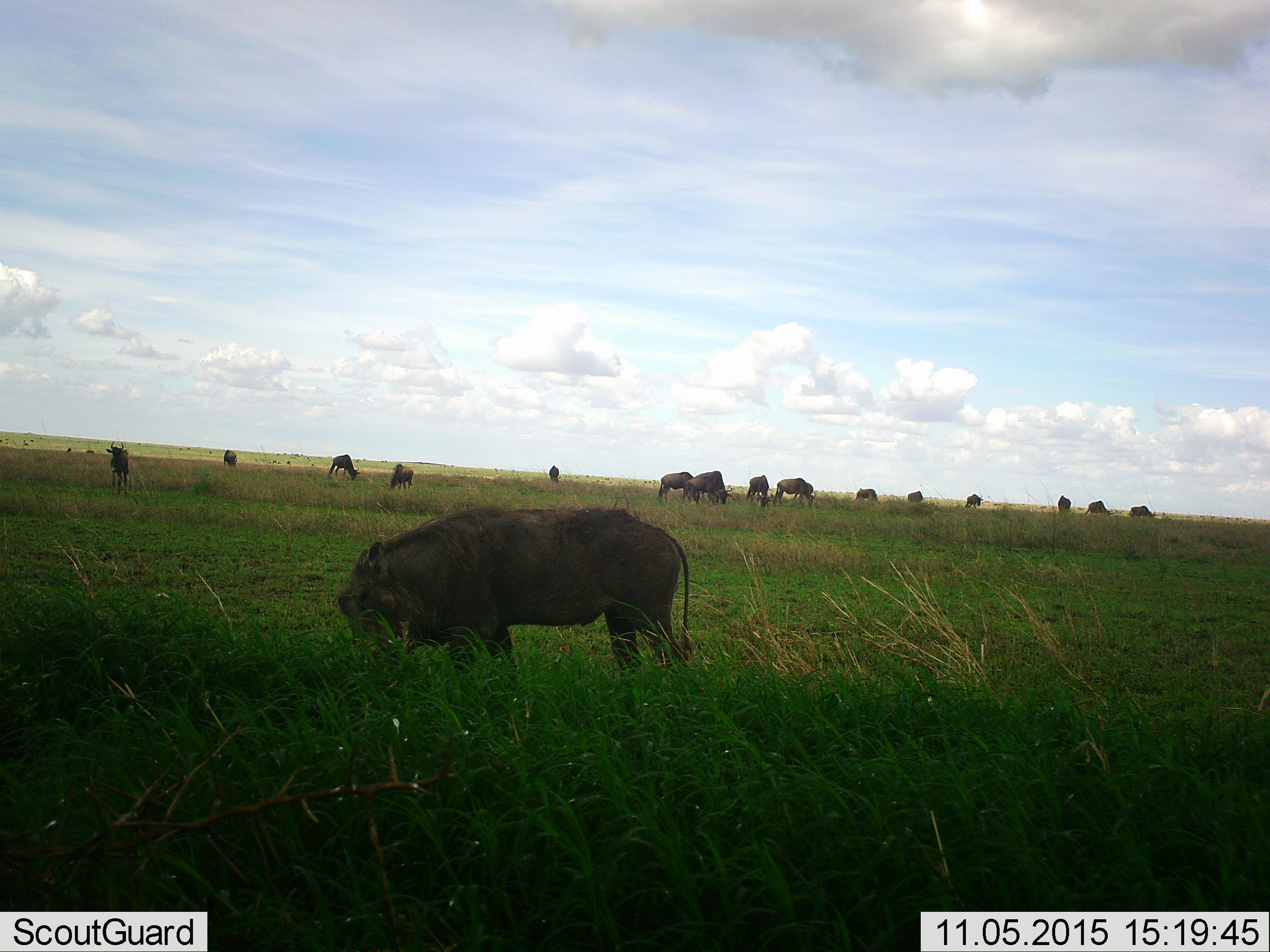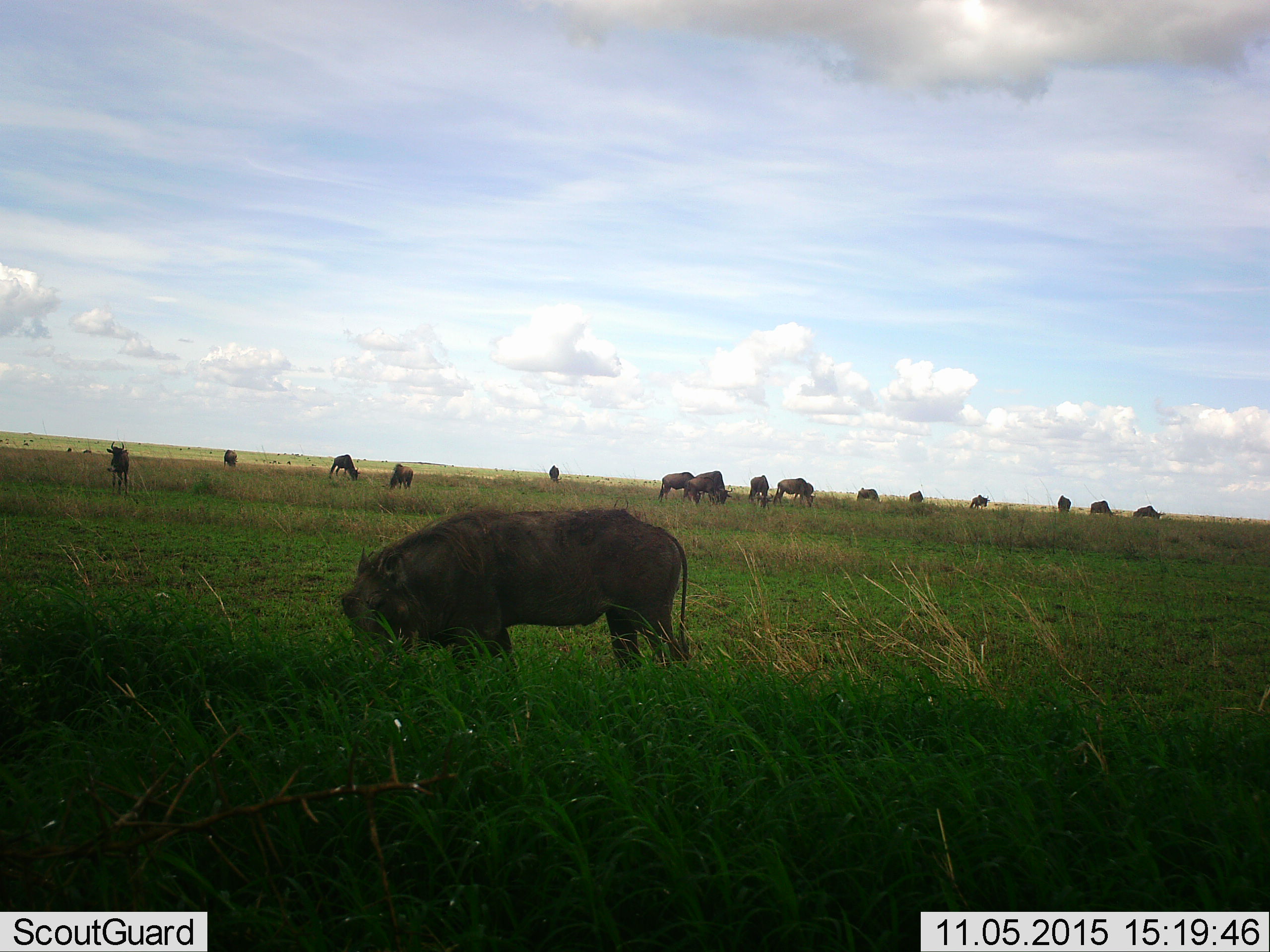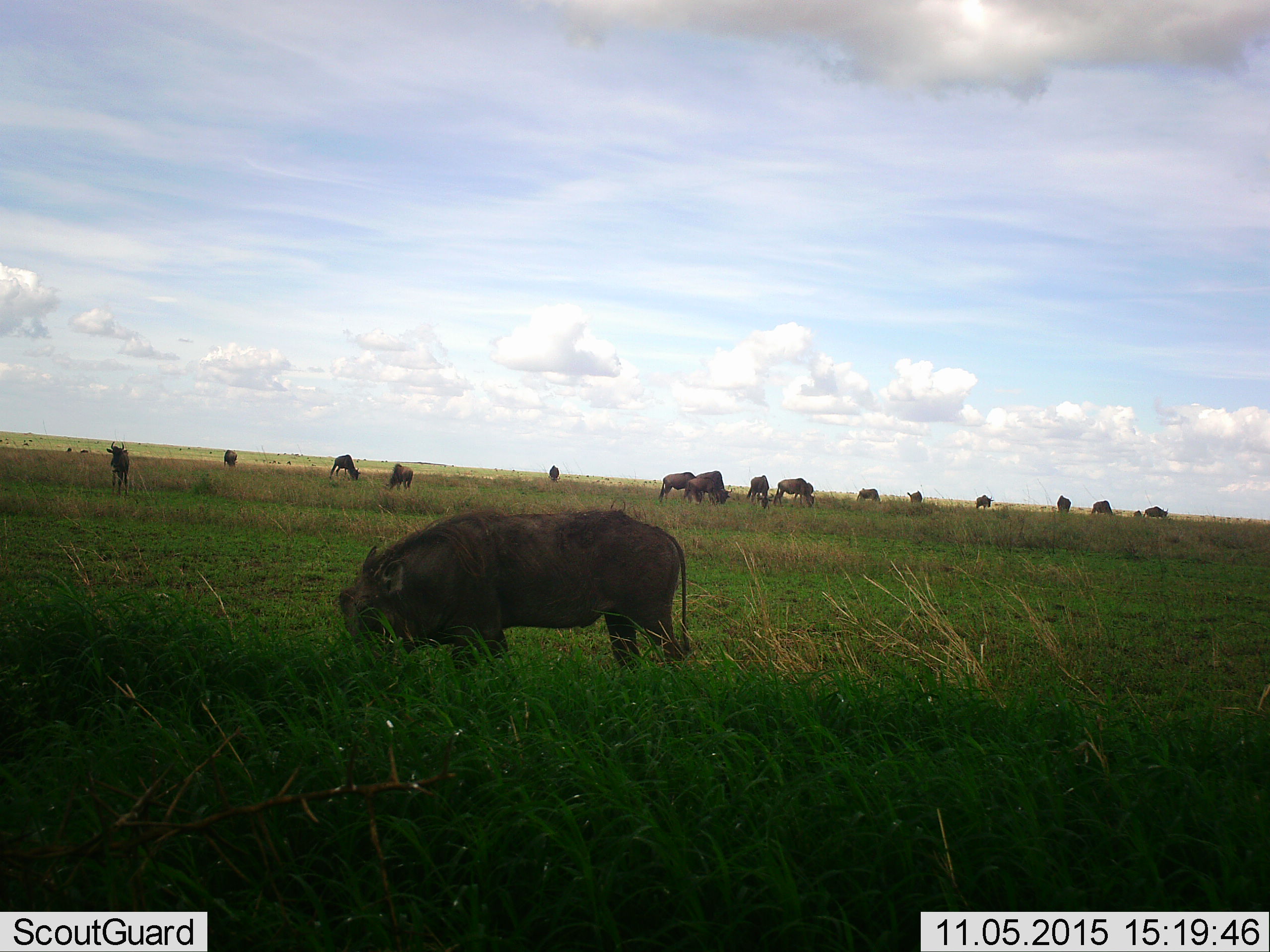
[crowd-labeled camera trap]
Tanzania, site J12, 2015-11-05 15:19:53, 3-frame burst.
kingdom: Animalia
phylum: Chordata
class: Mammalia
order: Artiodactyla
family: Suidae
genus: Phacochoerus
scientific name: Phacochoerus africanus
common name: warthog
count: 1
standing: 38%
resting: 0%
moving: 0%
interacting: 0%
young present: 0%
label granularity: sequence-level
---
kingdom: Animalia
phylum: Chordata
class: Mammalia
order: Artiodactyla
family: Bovidae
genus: Connochaetes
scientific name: Connochaetes taurinus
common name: blue wildebeest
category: wildebeest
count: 11-50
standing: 56%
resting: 0%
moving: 33%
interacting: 0%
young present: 0%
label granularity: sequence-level